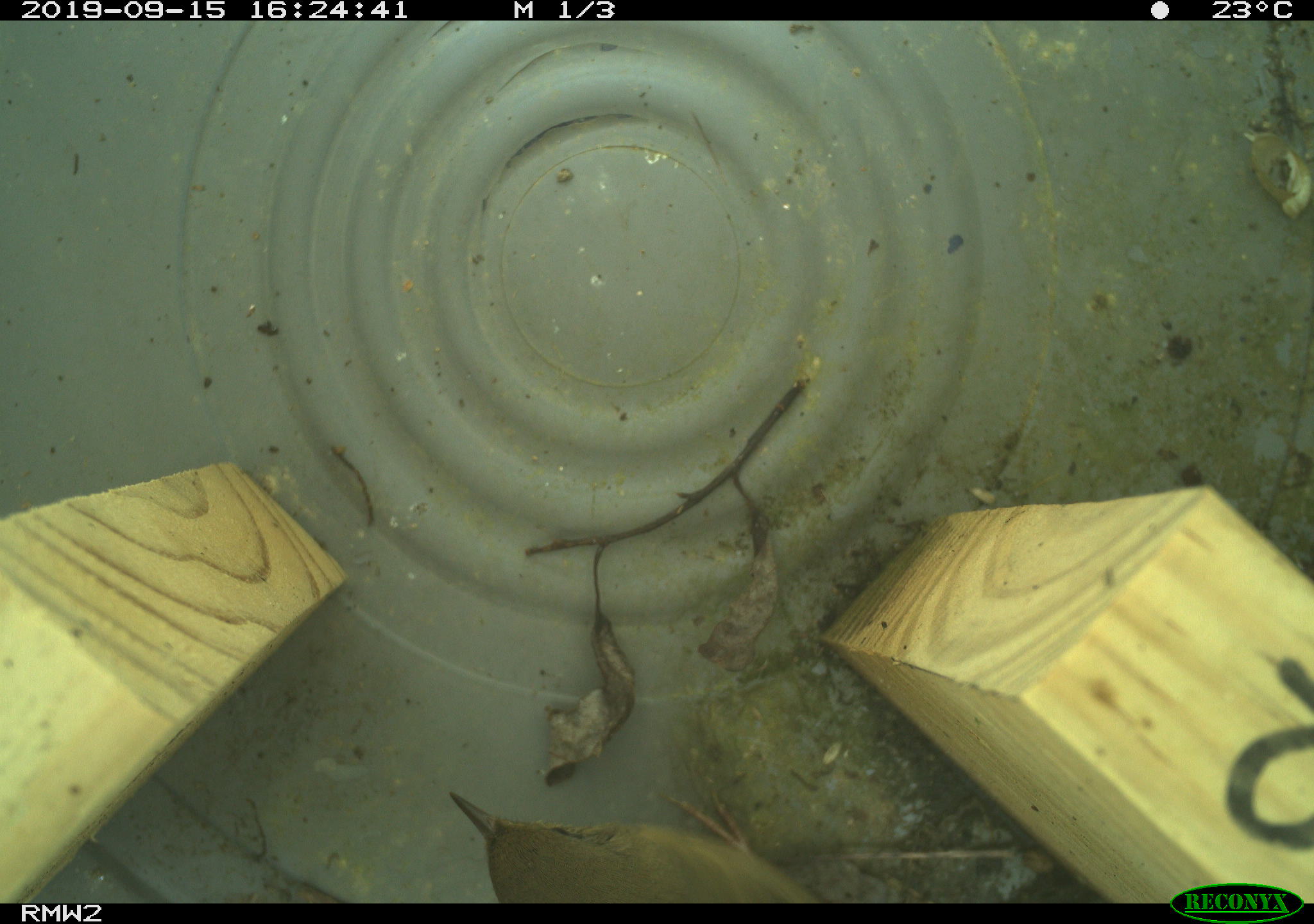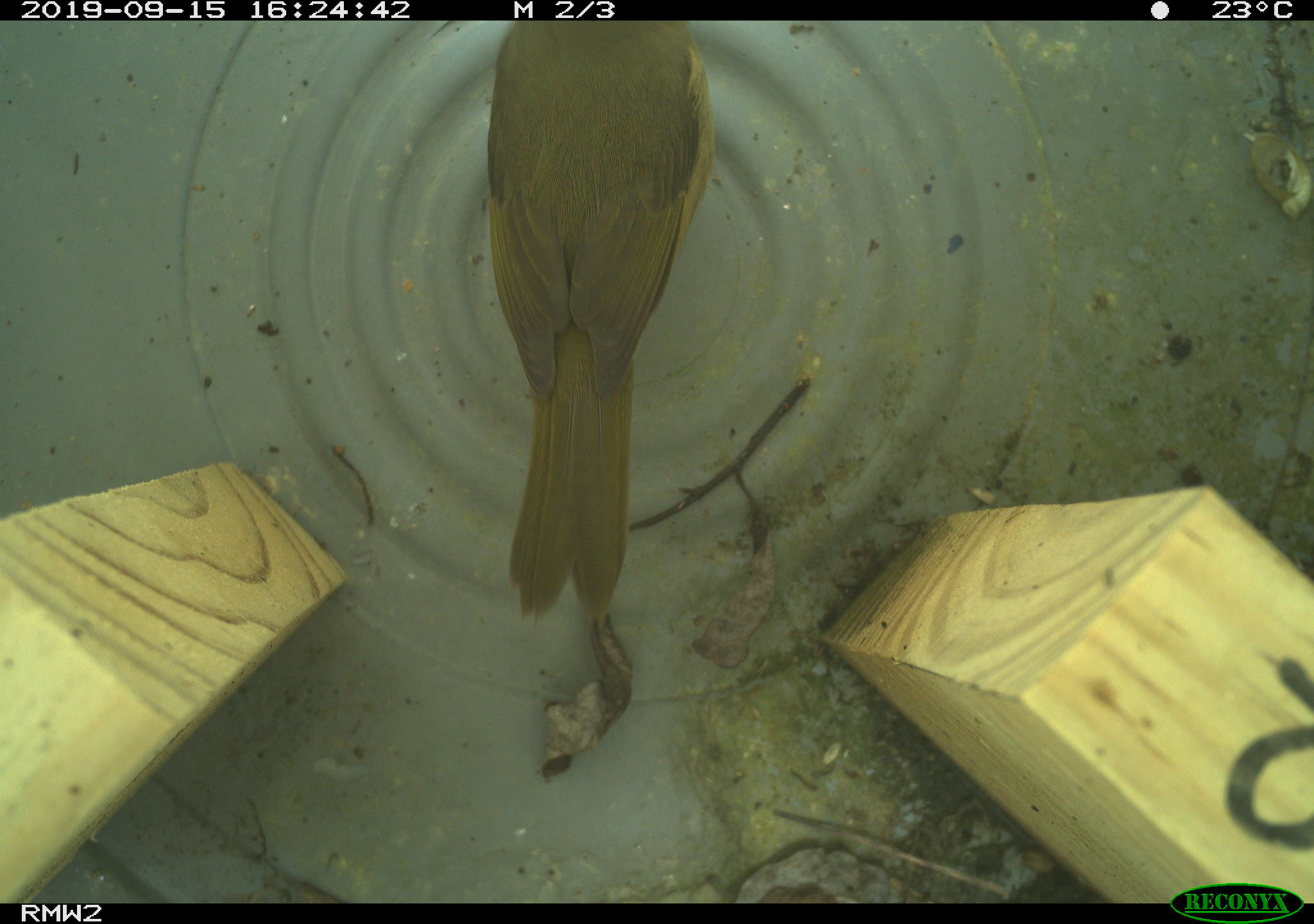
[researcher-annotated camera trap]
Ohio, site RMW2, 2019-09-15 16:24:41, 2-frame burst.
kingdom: Animalia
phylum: Chordata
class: Aves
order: Passeriformes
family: Parulidae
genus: Geothlypis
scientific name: Geothlypis trichas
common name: common yellowthroat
Common yellowthroat (Geothlypis trichas).